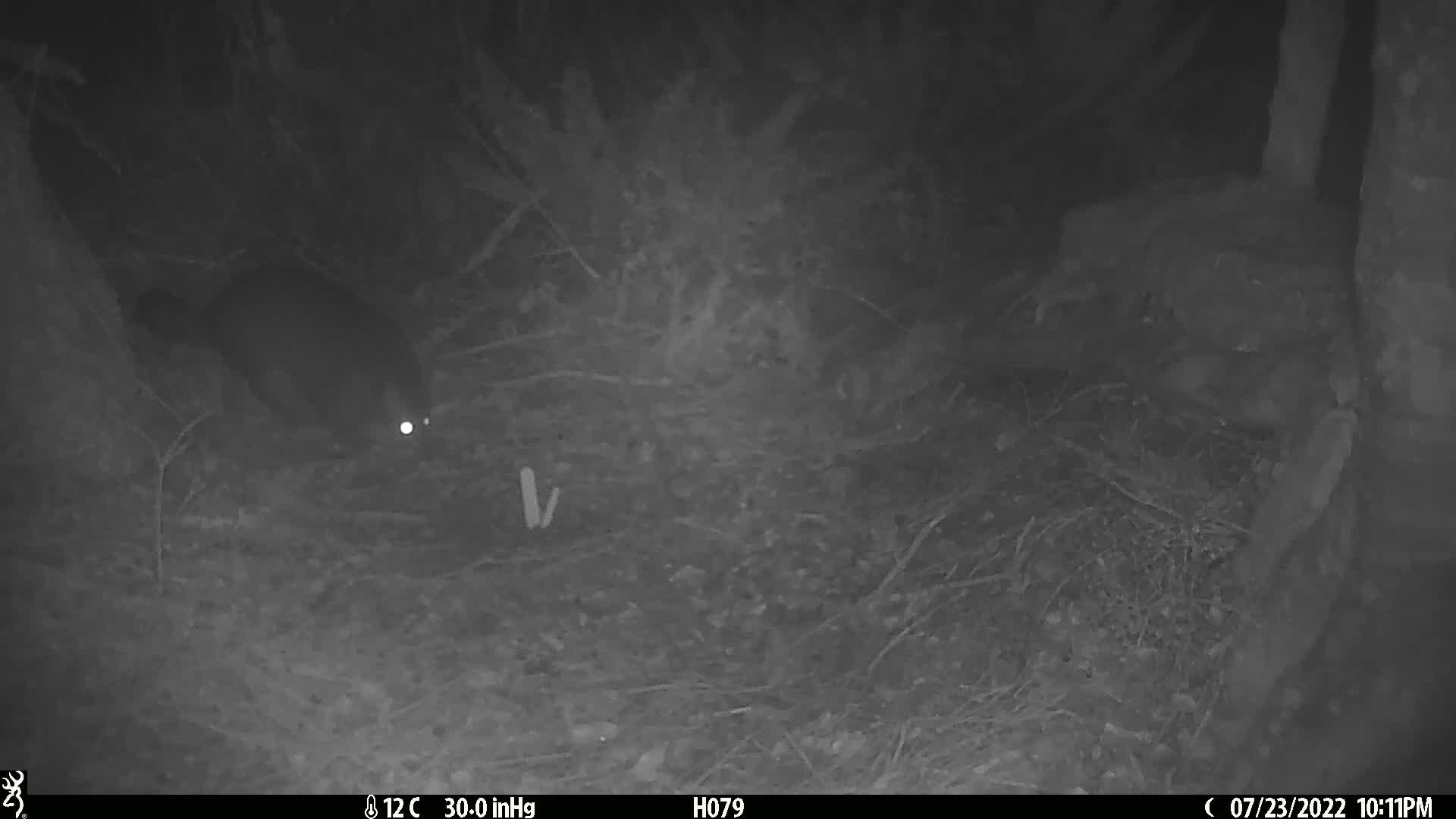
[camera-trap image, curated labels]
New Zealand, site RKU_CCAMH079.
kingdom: Animalia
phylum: Chordata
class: Mammalia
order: Diprotodontia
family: Phalangeridae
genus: Trichosurus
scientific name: Trichosurus vulpecula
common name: common brushtail possum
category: possum